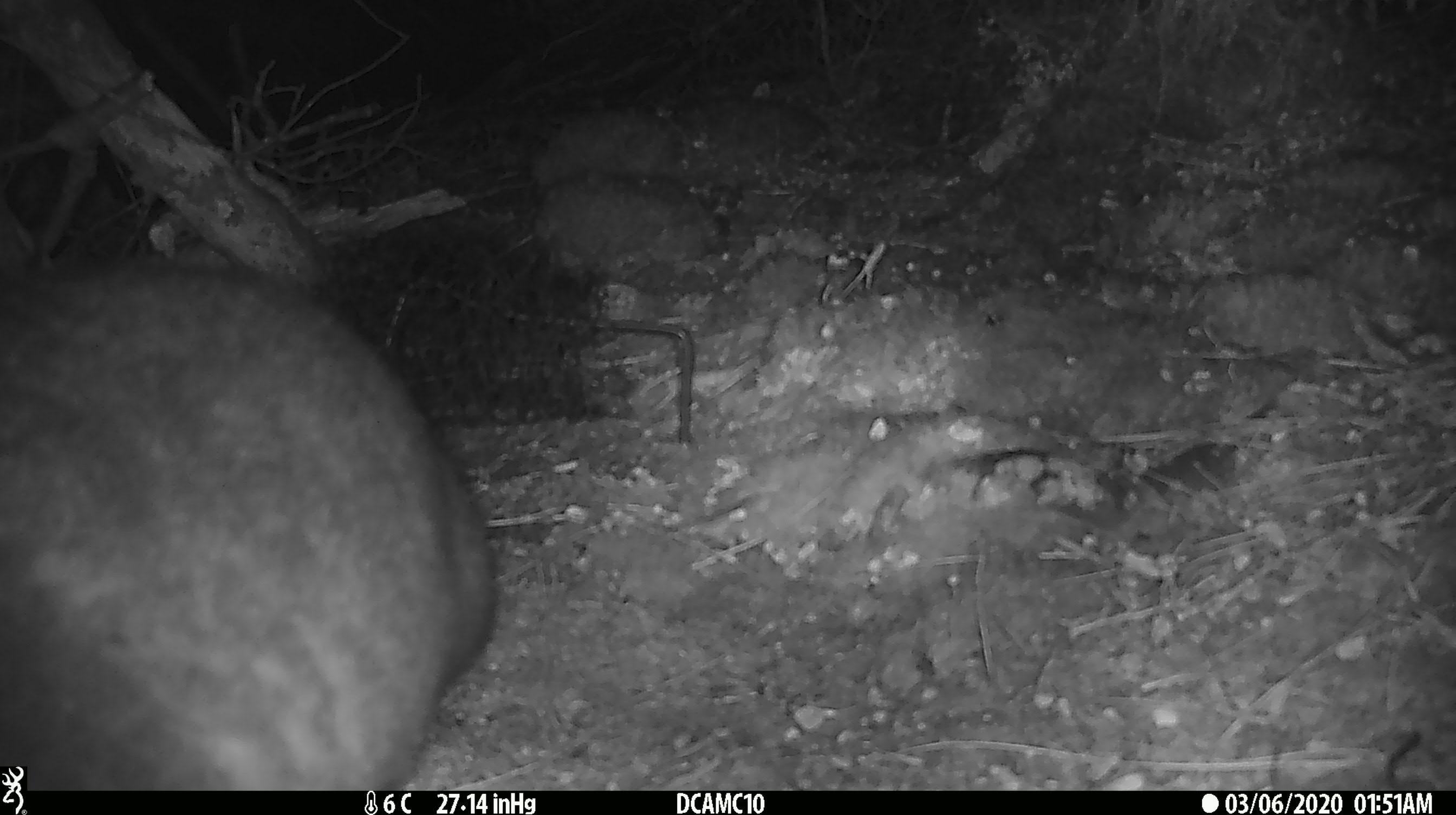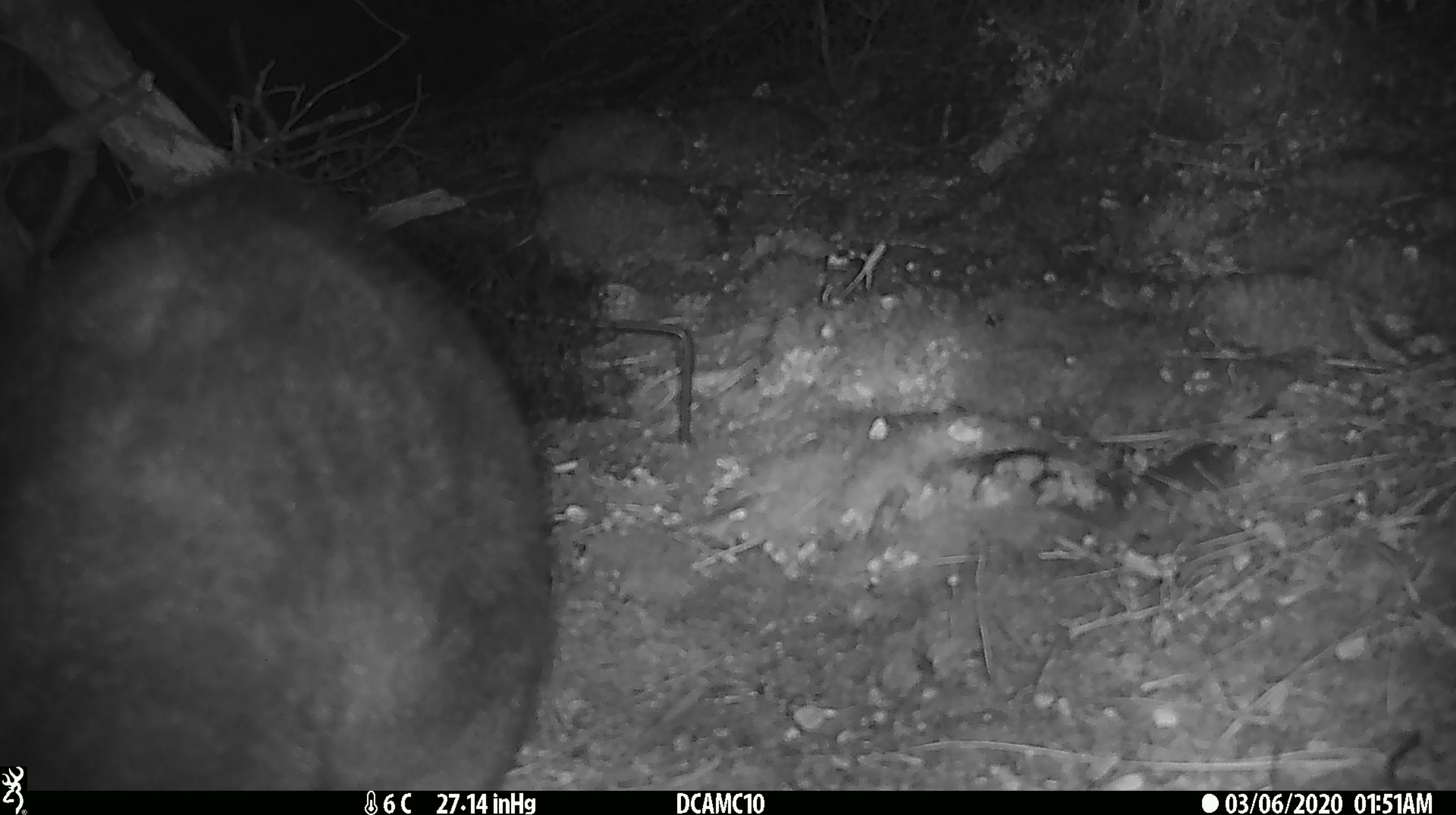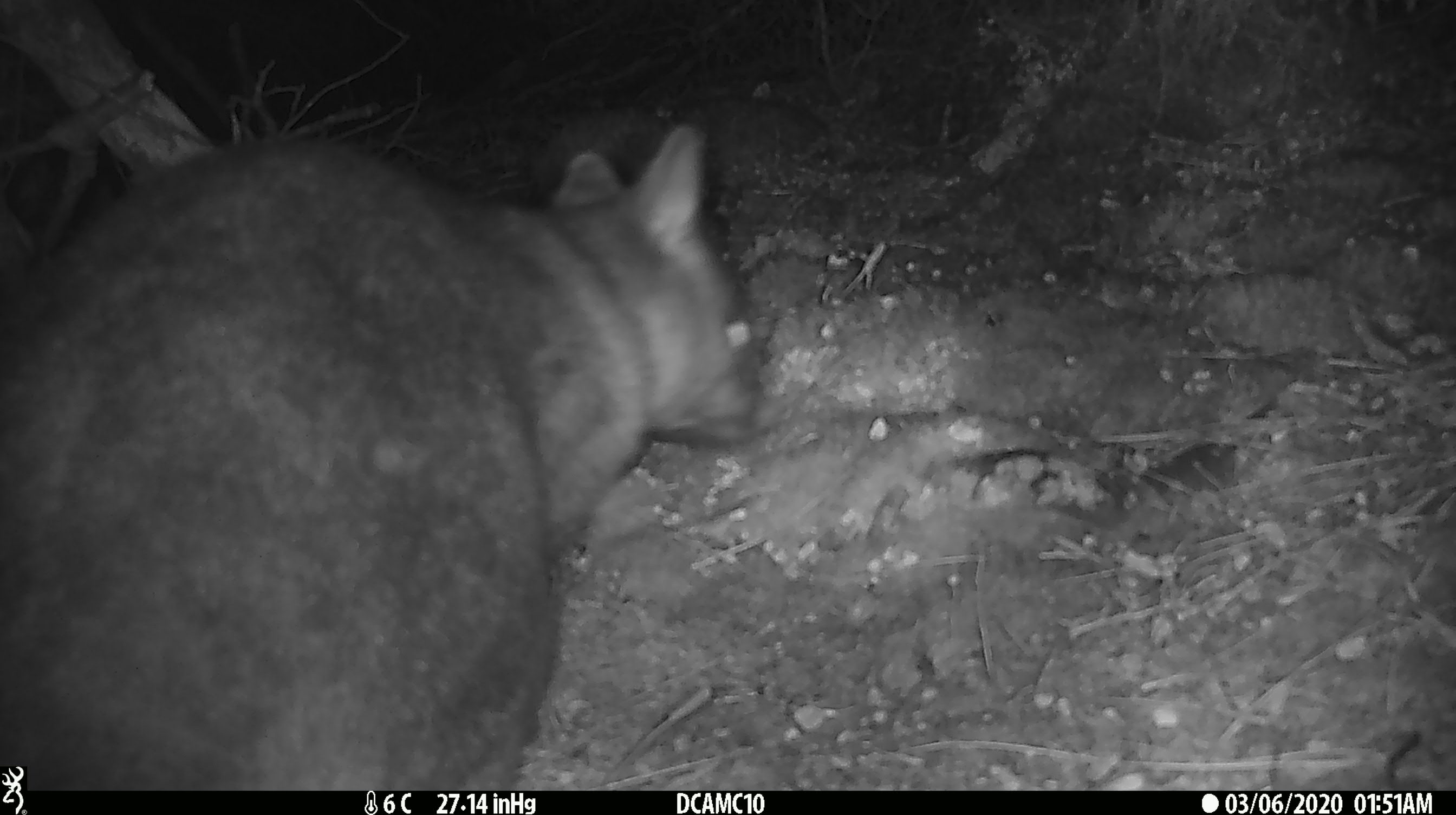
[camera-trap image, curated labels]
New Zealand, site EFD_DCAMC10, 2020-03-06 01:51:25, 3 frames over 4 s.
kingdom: Animalia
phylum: Chordata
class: Mammalia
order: Diprotodontia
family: Phalangeridae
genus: Trichosurus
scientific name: Trichosurus vulpecula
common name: common brushtail possum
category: possum